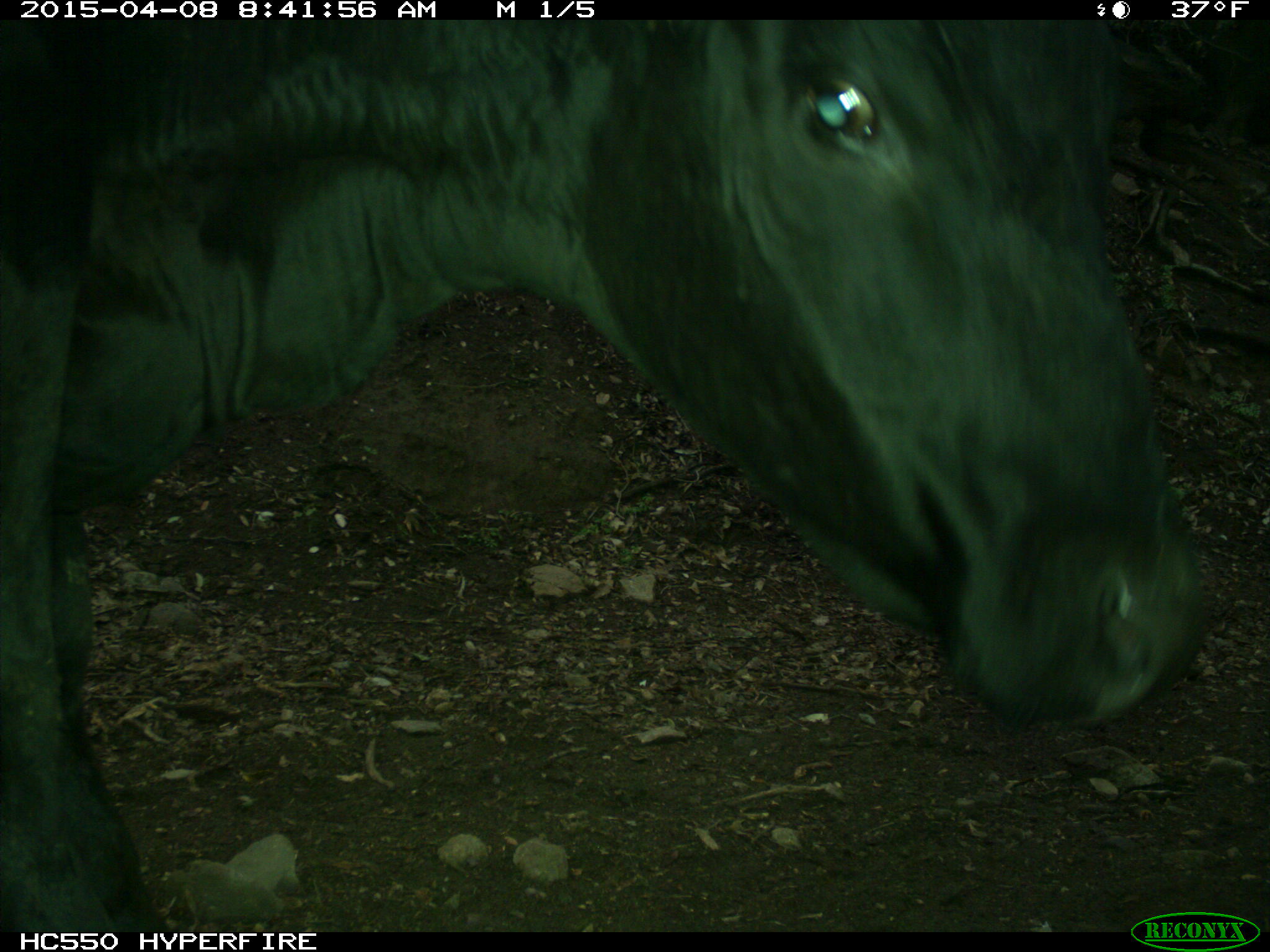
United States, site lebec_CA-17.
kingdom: Animalia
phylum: Chordata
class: Mammalia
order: Artiodactyla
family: Bovidae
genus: Bos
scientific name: Bos taurus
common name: domestic cow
Bos taurus (domestic cow).